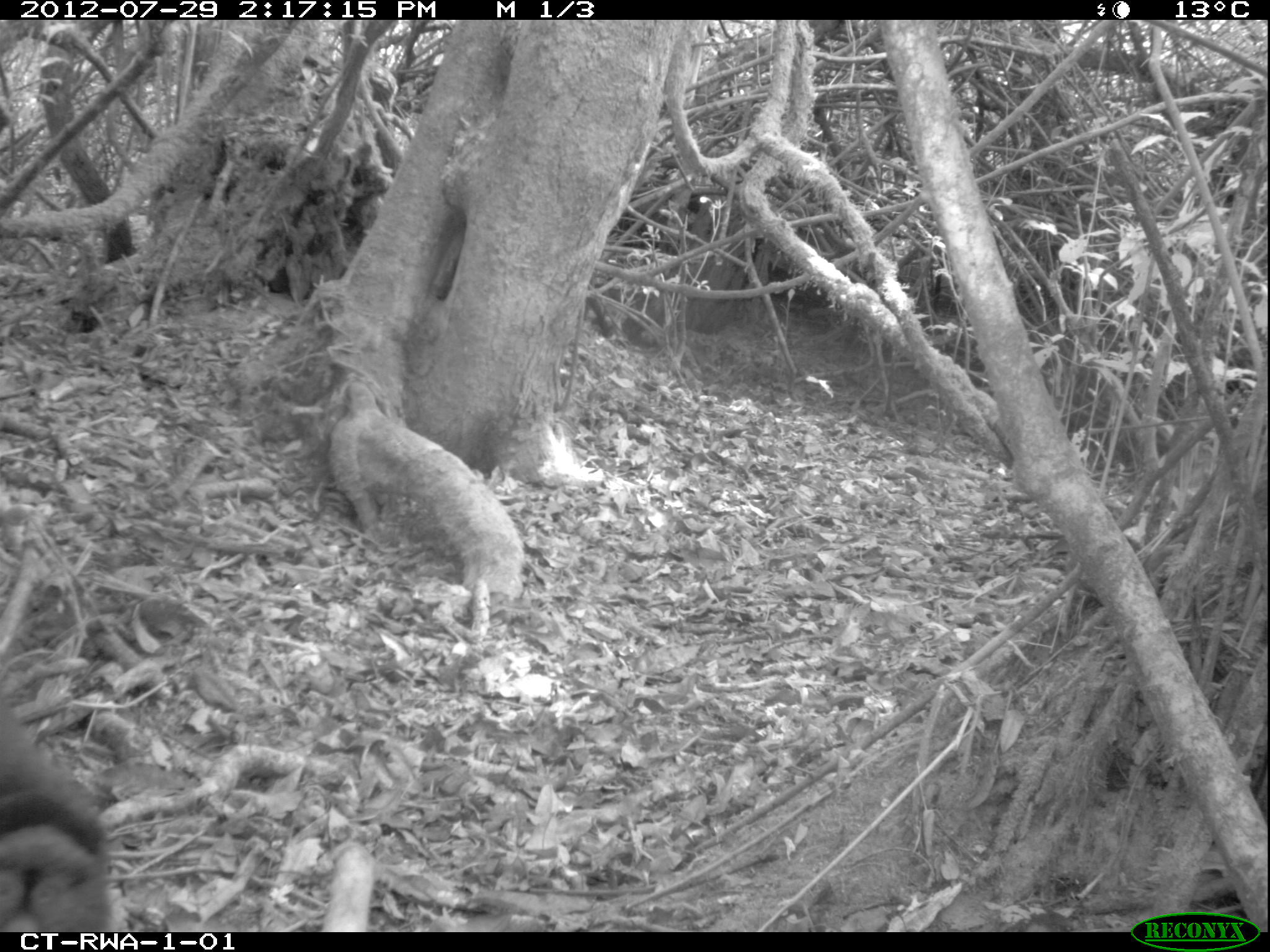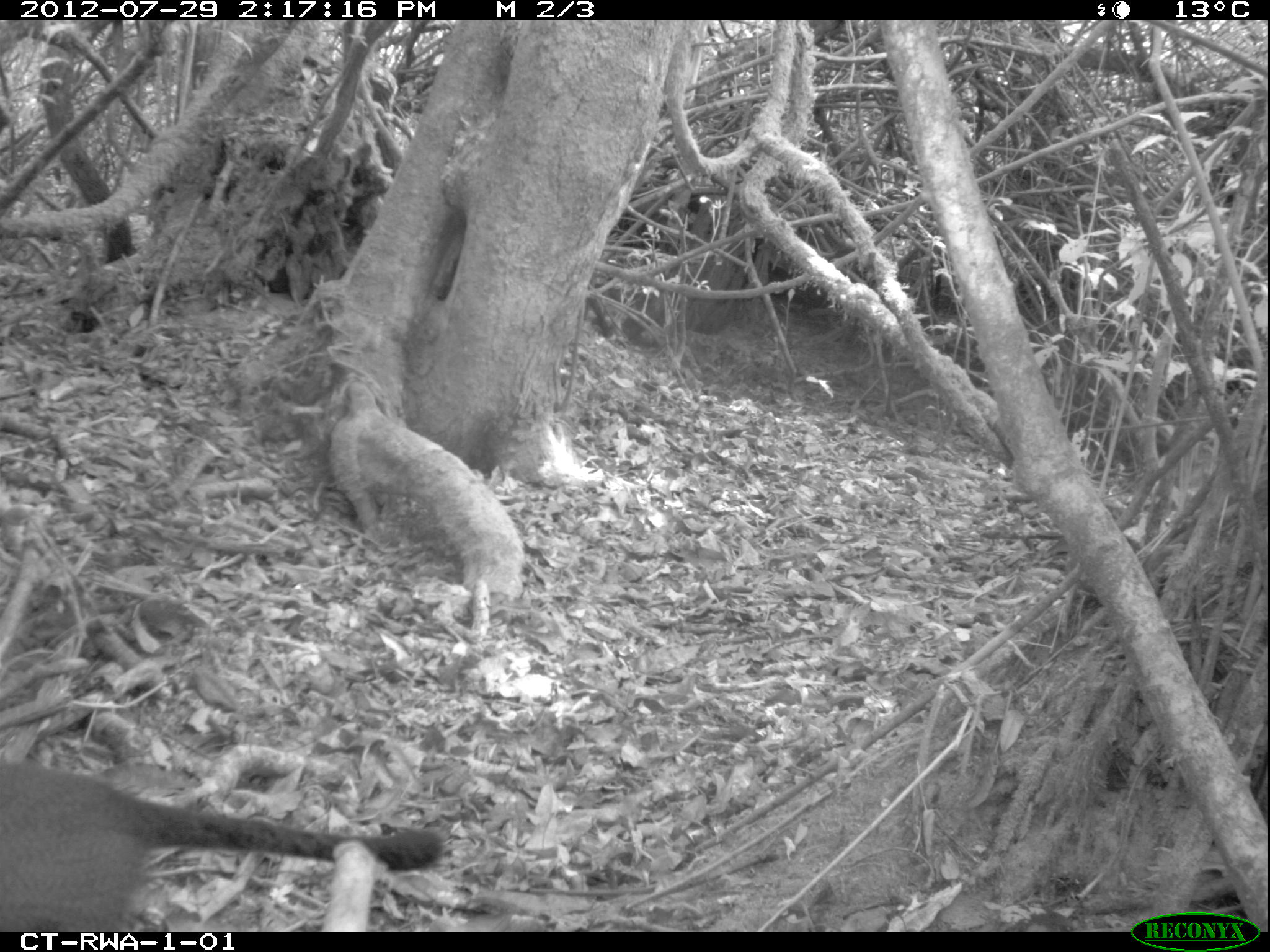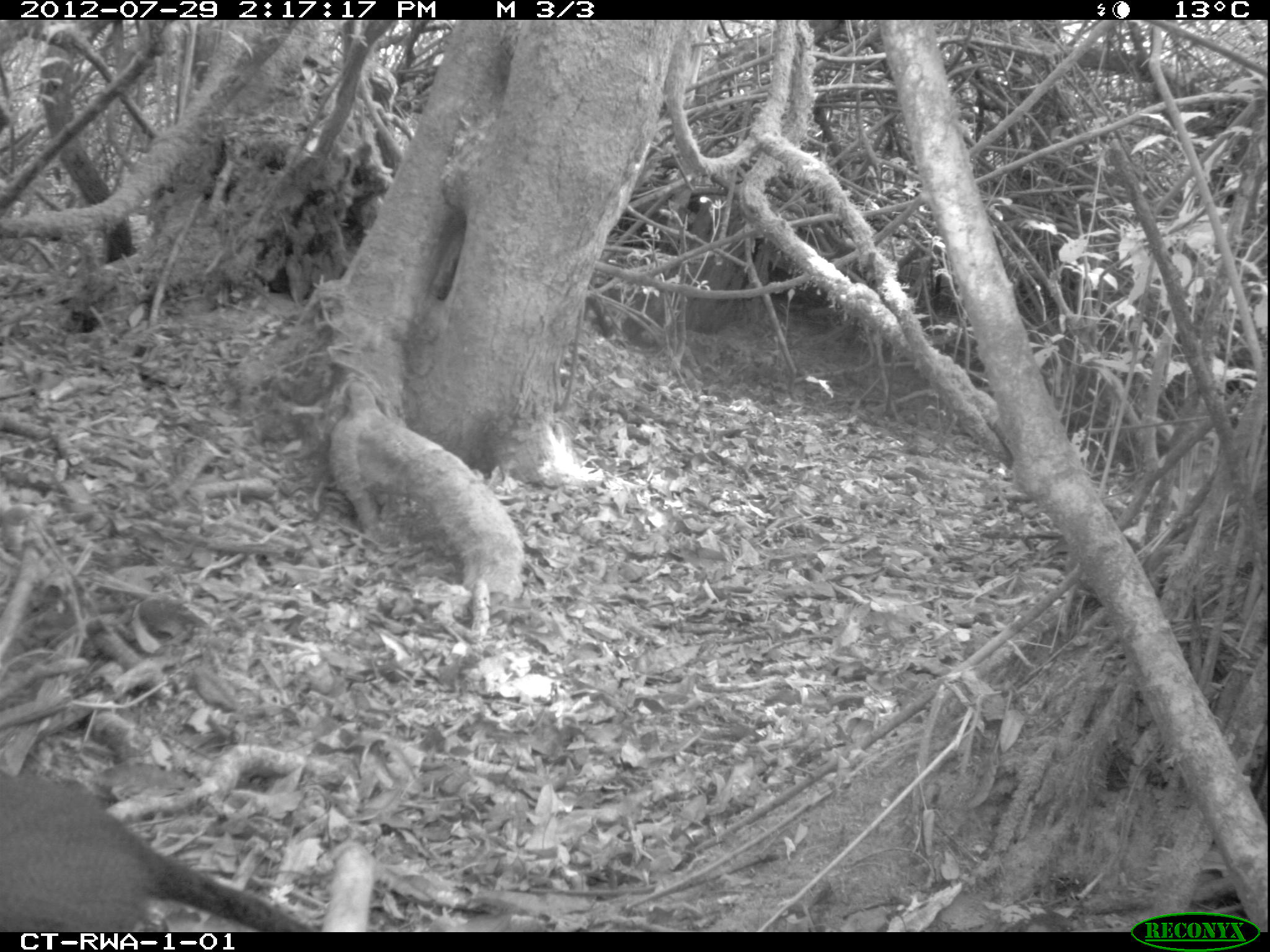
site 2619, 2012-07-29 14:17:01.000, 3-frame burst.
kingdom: Animalia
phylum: Chordata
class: Mammalia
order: Primates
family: Cercopithecidae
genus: Cercopithecus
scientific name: Cercopithecus mitis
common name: blue monkey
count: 1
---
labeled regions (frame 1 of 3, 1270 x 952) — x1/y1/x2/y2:
cercopithecus mitis: 2/706/129/930